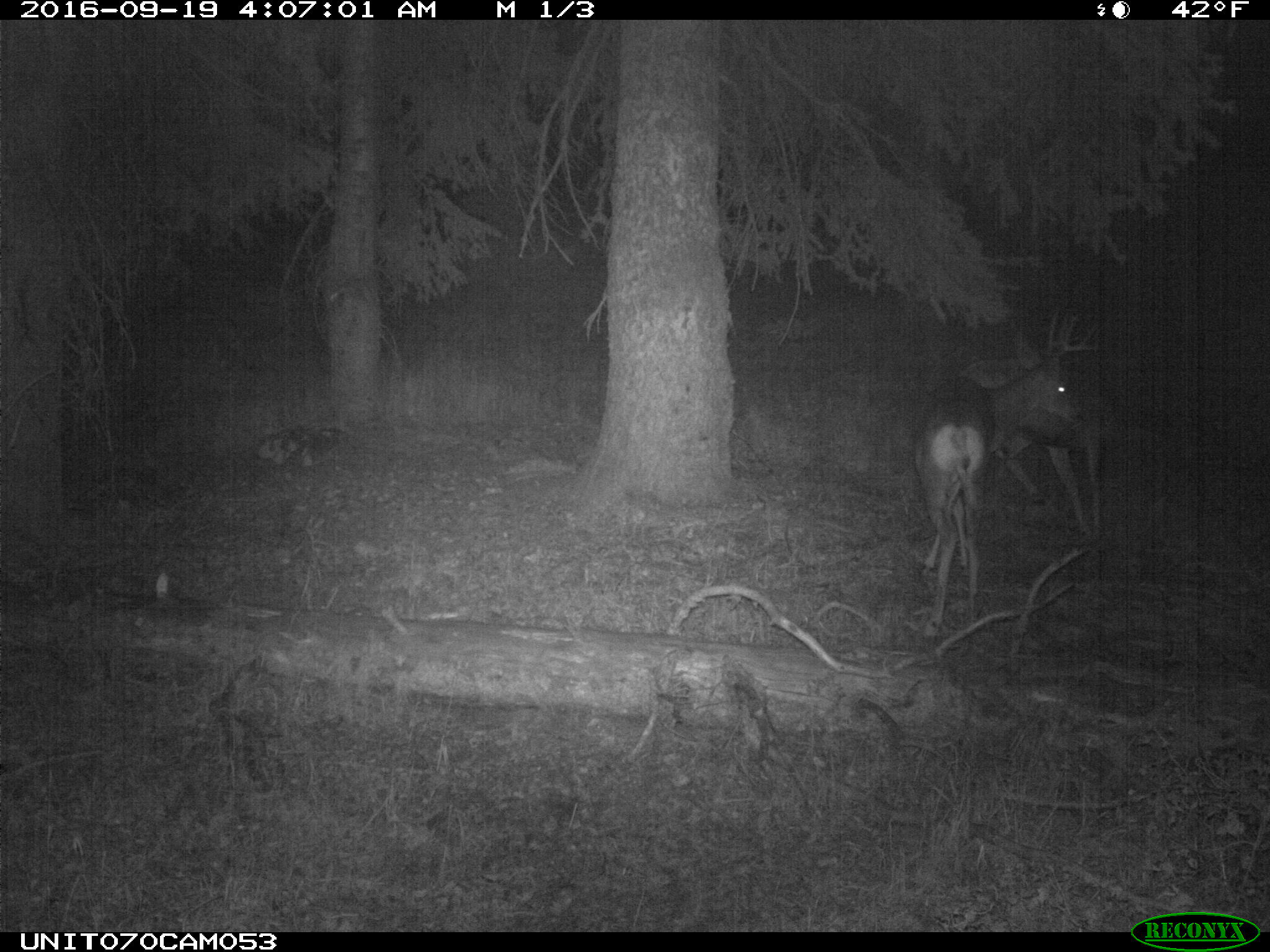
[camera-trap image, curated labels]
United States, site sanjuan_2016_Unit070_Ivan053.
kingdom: Animalia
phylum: Chordata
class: Mammalia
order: Artiodactyla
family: Cervidae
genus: Odocoileus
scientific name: Odocoileus hemionus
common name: mule deer